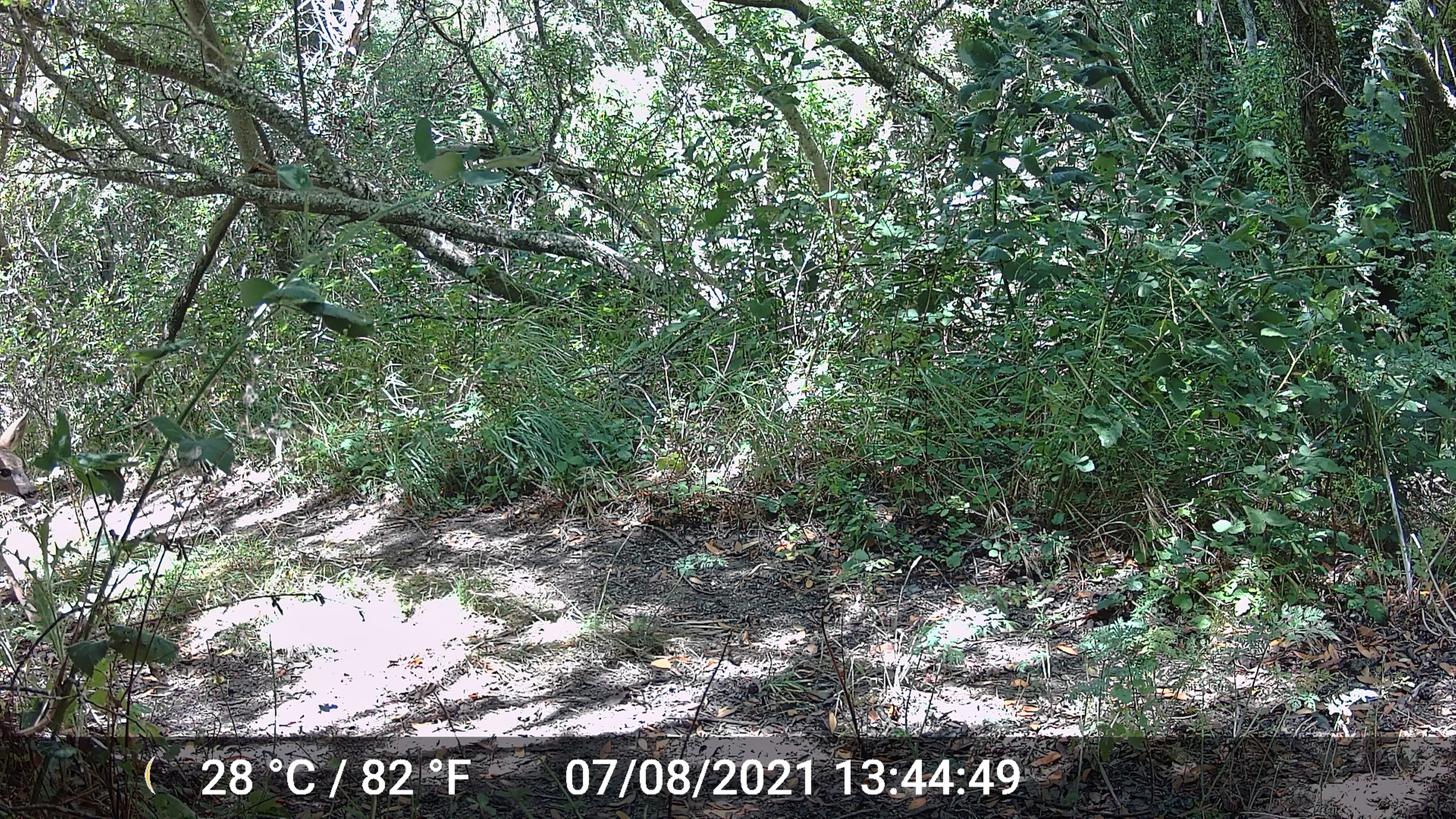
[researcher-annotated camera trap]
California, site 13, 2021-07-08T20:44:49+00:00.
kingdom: Animalia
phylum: Chordata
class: Mammalia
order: Artiodactyla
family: Cervidae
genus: Odocoileus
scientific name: Odocoileus hemionus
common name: mule deer